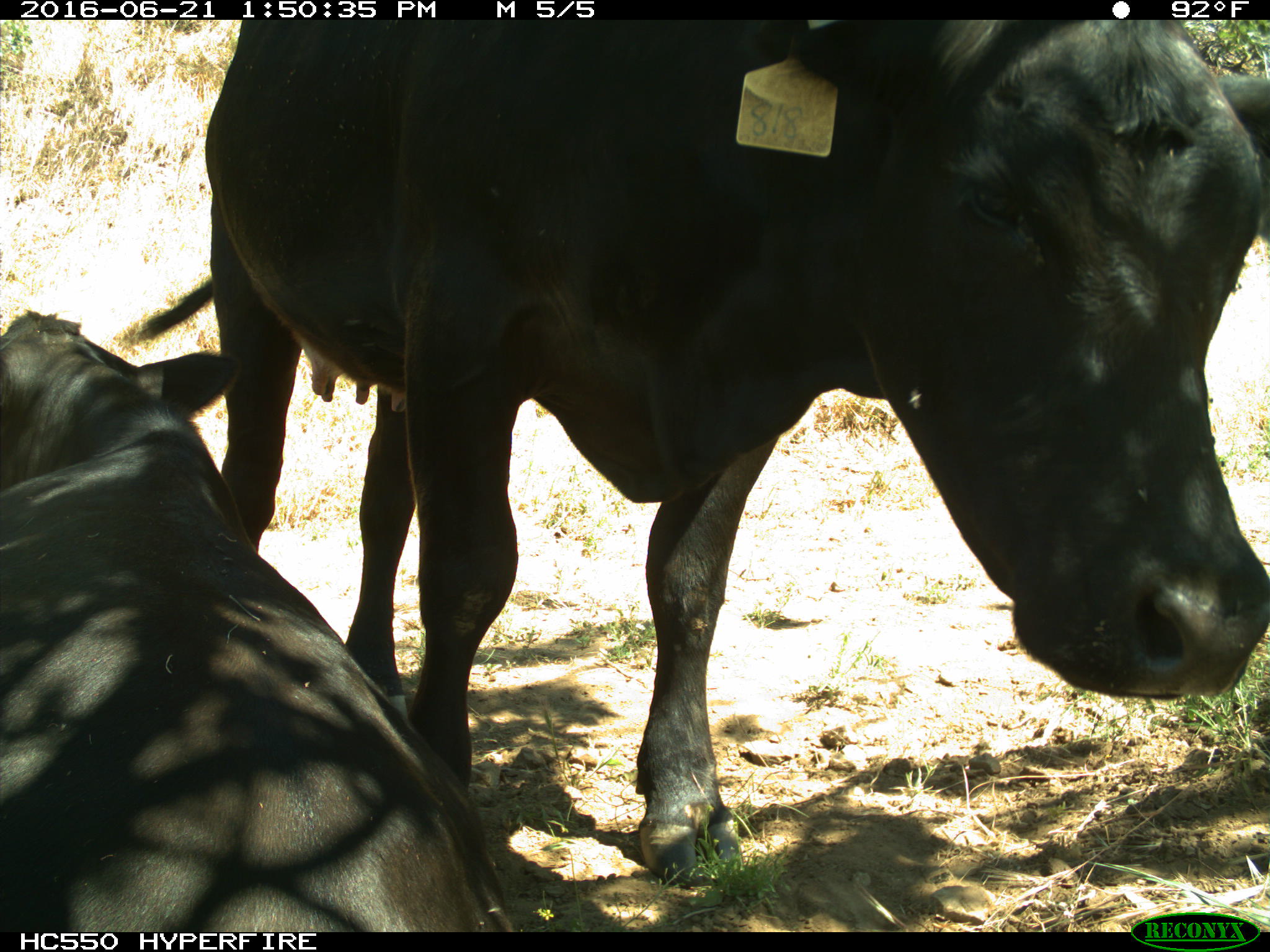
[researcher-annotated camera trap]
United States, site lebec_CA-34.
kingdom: Animalia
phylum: Chordata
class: Mammalia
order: Artiodactyla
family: Bovidae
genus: Bos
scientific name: Bos taurus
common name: domestic cow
Bos taurus (domestic cow).